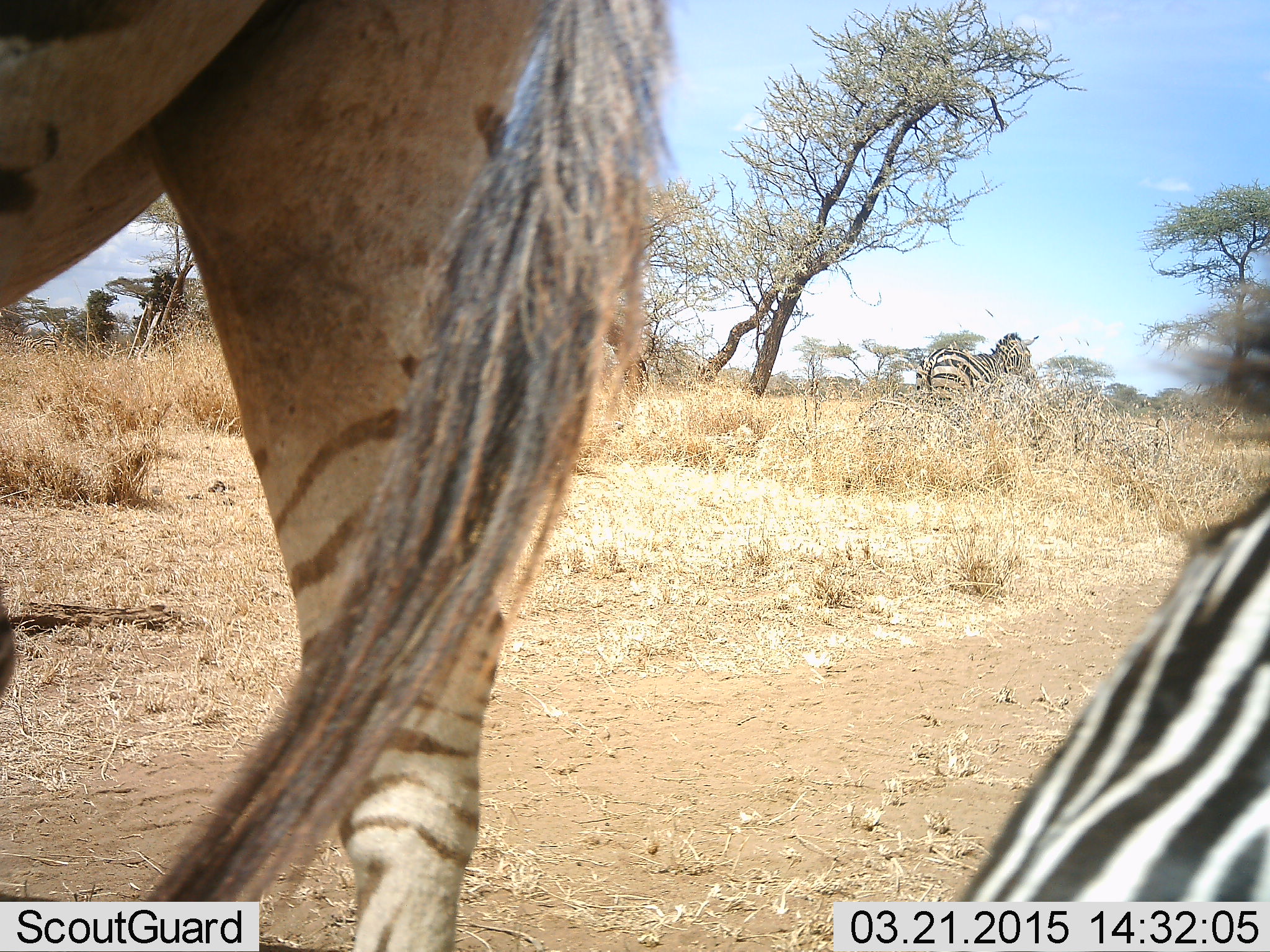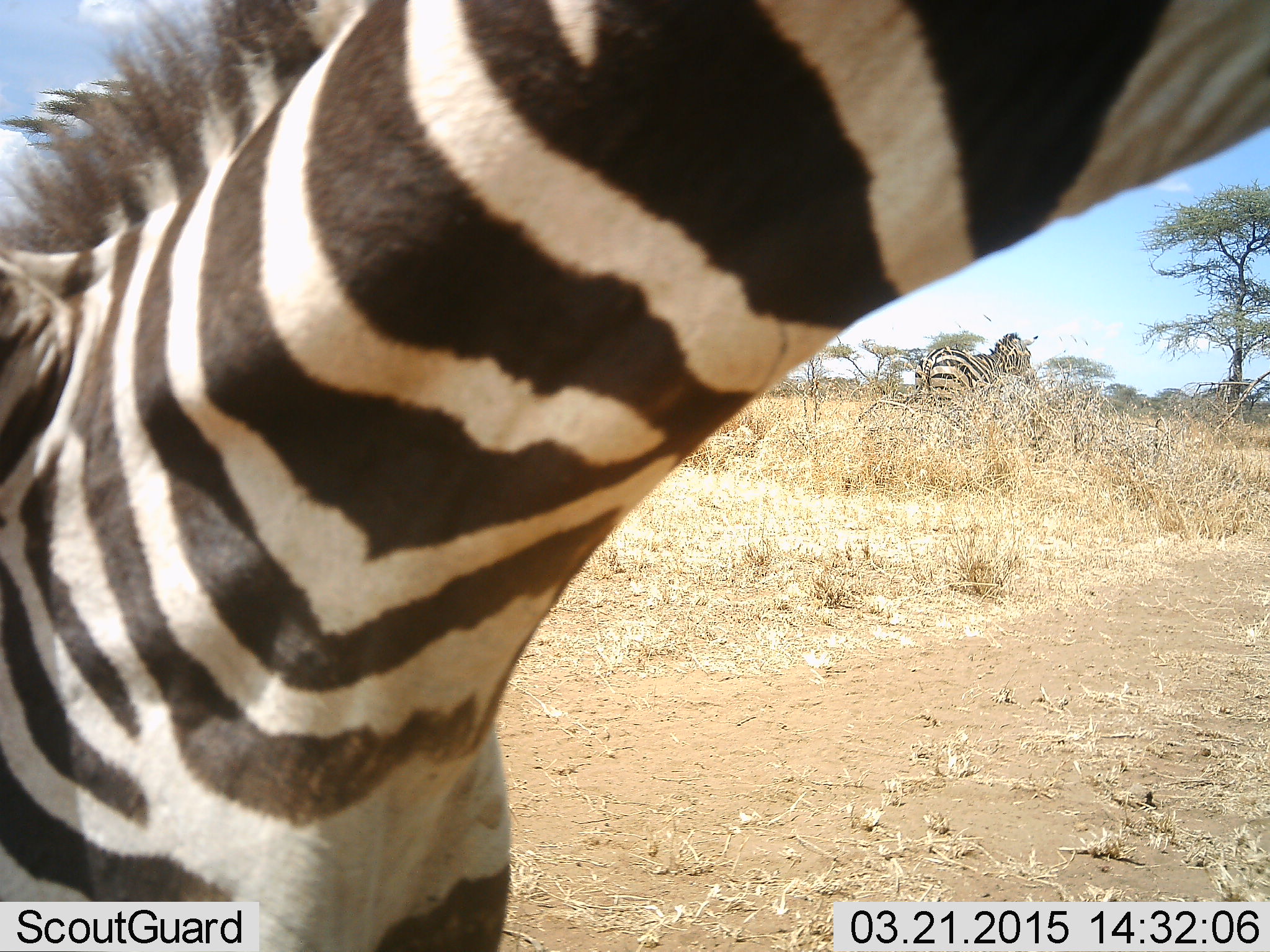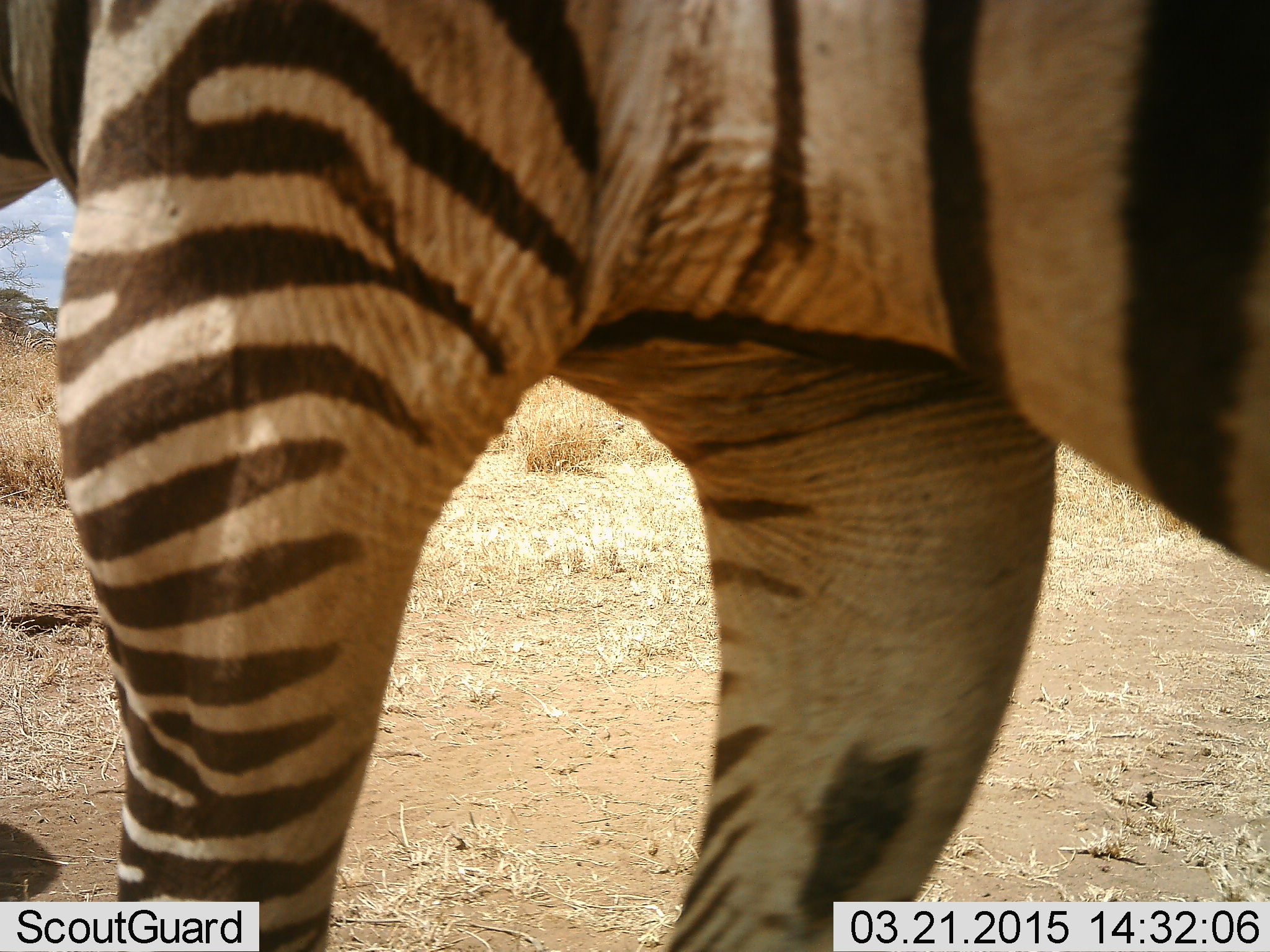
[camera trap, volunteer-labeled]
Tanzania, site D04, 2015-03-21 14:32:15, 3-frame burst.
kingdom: Animalia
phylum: Chordata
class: Mammalia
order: Perissodactyla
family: Equidae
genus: Equus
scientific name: Equus quagga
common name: plains zebra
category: zebra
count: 3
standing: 60%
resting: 0%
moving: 100%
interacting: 10%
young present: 0%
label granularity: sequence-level